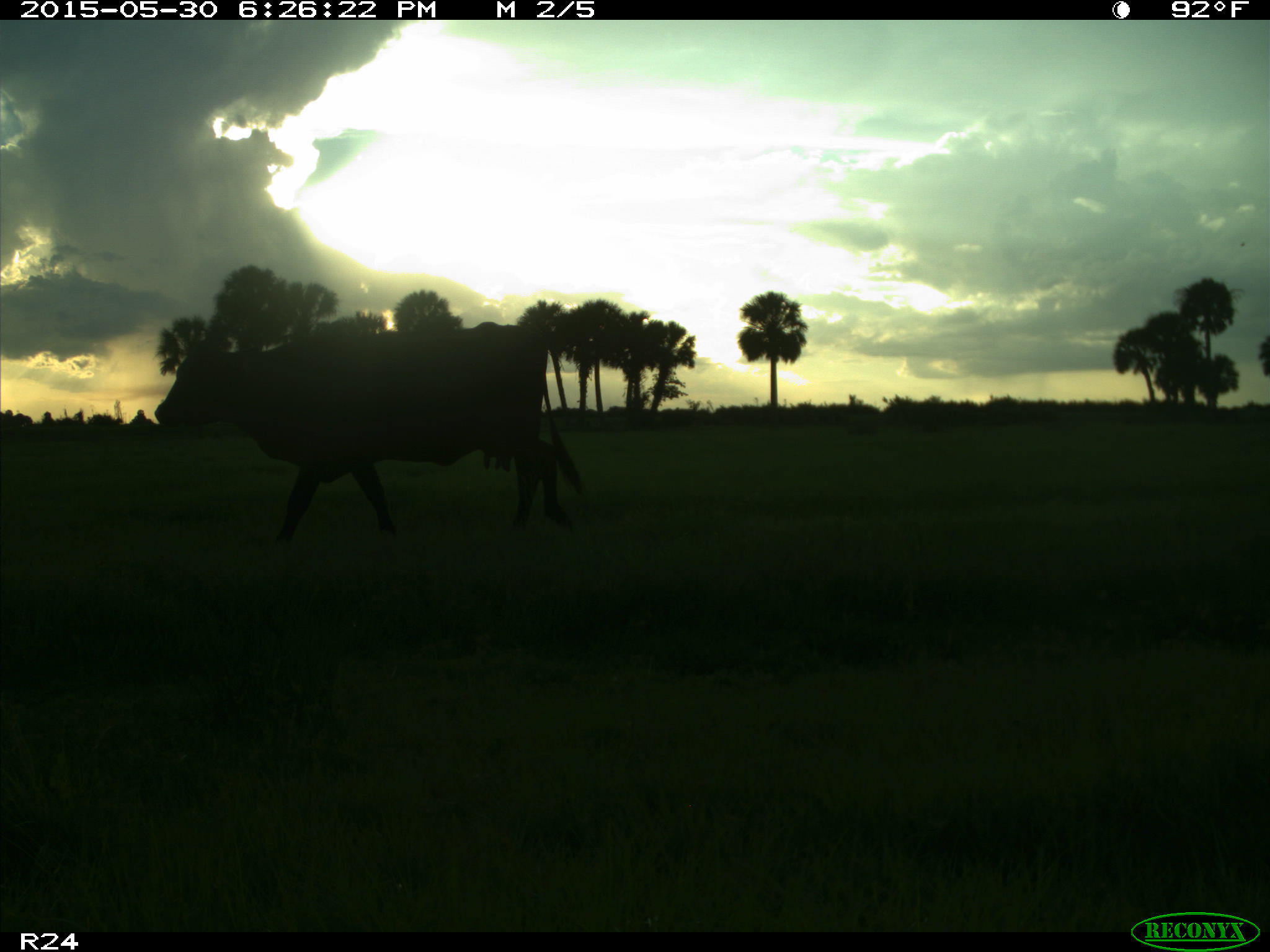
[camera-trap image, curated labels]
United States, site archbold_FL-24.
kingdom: Animalia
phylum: Chordata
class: Mammalia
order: Artiodactyla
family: Bovidae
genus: Bos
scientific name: Bos taurus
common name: domestic cow